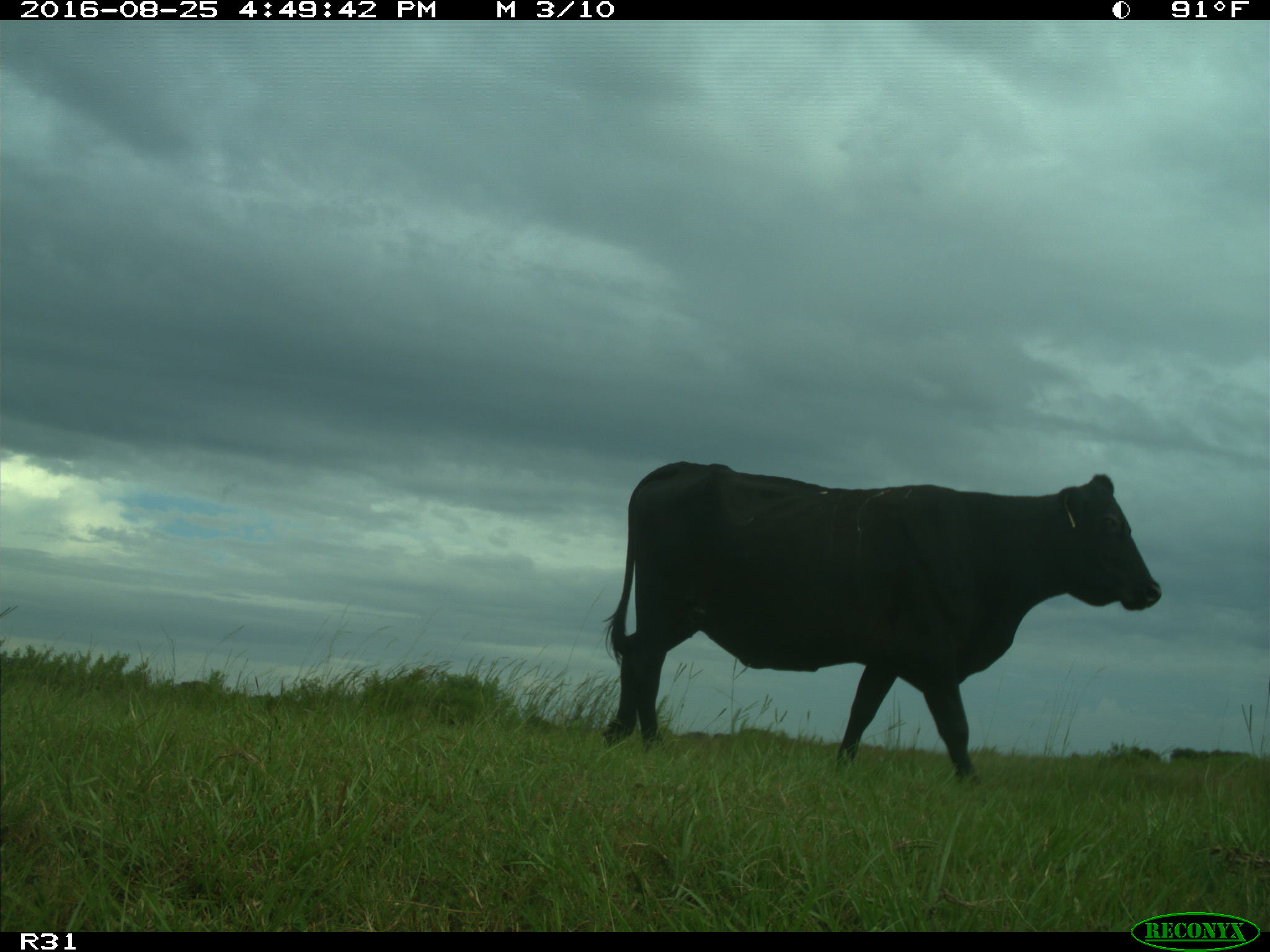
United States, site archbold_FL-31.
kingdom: Animalia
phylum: Chordata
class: Mammalia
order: Artiodactyla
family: Bovidae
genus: Bos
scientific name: Bos taurus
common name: domestic cow